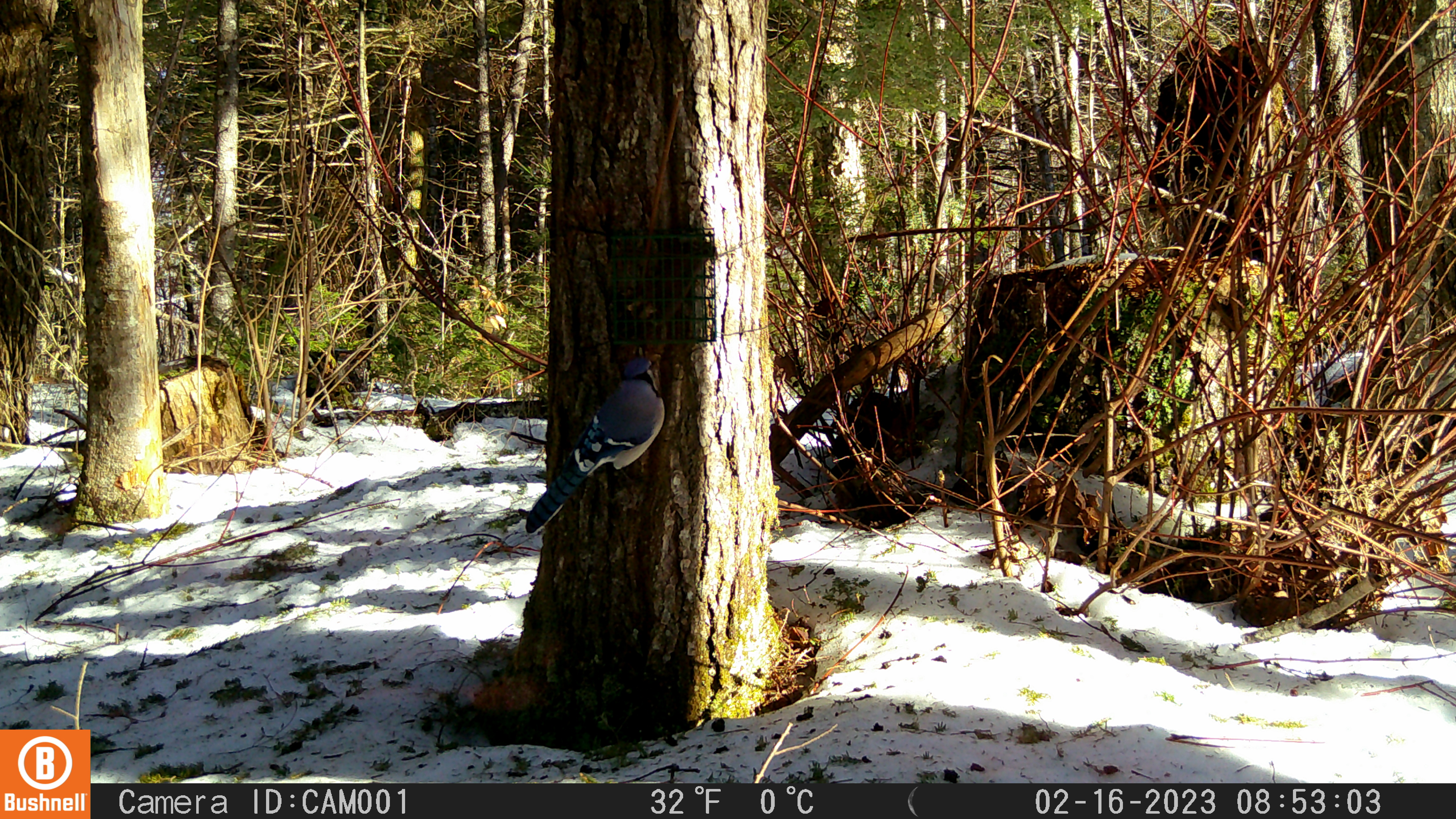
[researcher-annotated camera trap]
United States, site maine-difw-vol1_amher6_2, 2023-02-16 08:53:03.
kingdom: Animalia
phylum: Chordata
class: Aves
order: Passeriformes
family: Corvidae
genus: Cyanocitta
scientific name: Cyanocitta cristata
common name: blue jay